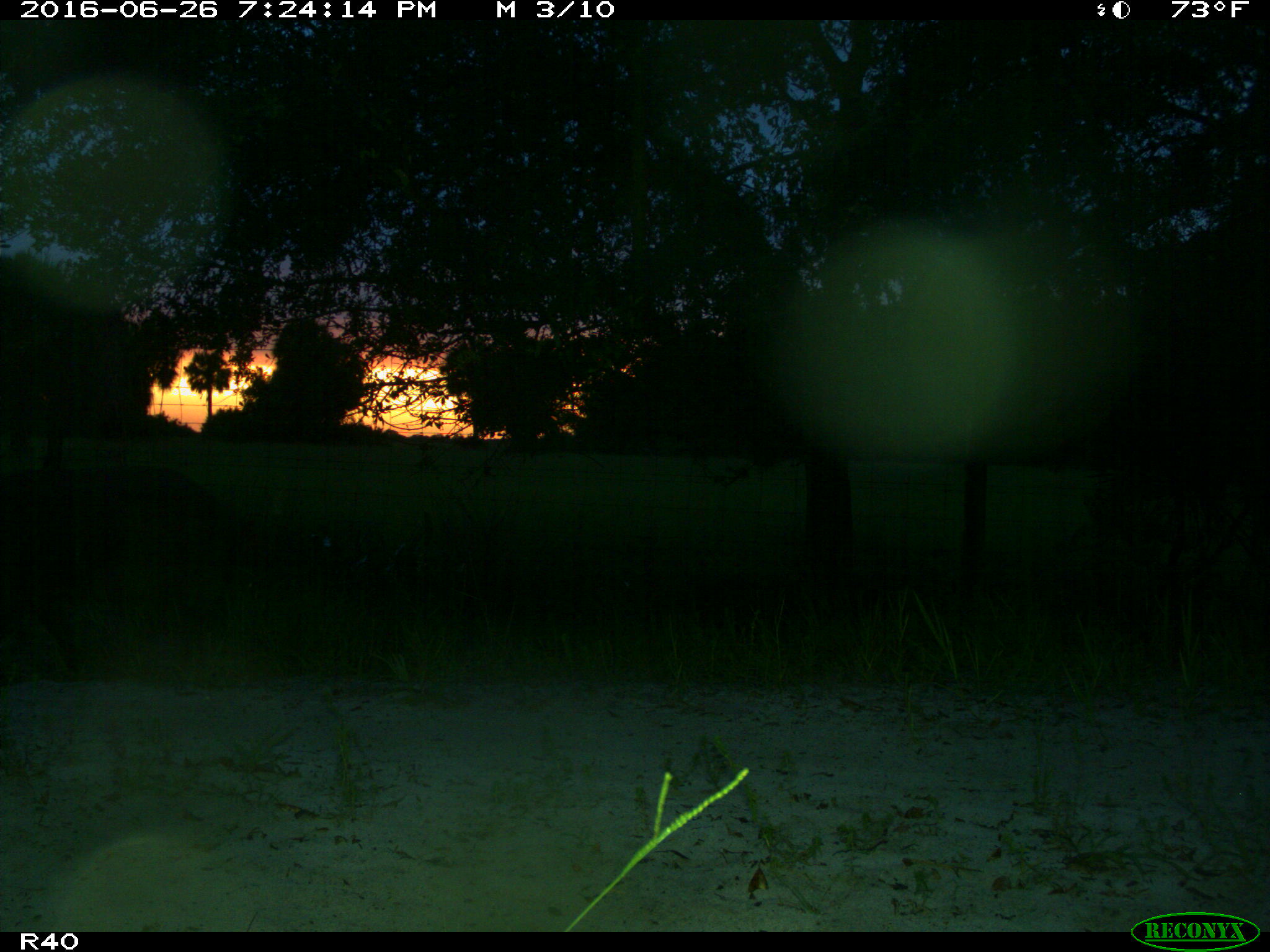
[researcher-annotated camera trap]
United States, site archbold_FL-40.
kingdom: Animalia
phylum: Chordata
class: Mammalia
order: Artiodactyla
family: Suidae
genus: Sus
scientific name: Sus scrofa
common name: wild boar